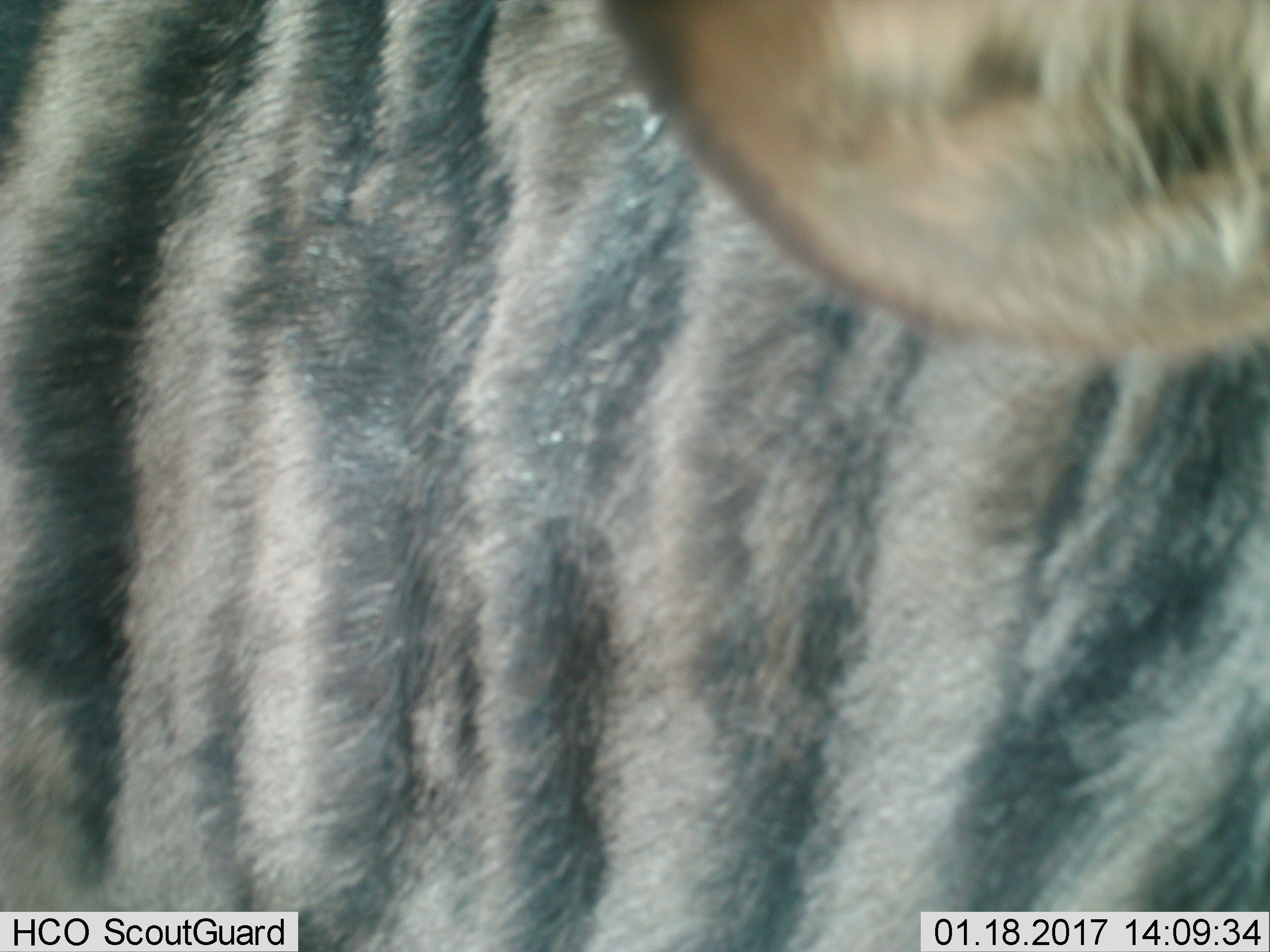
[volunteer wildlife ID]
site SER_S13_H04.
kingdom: Animalia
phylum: Chordata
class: Mammalia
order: Artiodactyla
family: Bovidae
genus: Connochaetes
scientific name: Connochaetes taurinus taurinus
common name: blue wildebeest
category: wildebeestblue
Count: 1.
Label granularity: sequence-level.